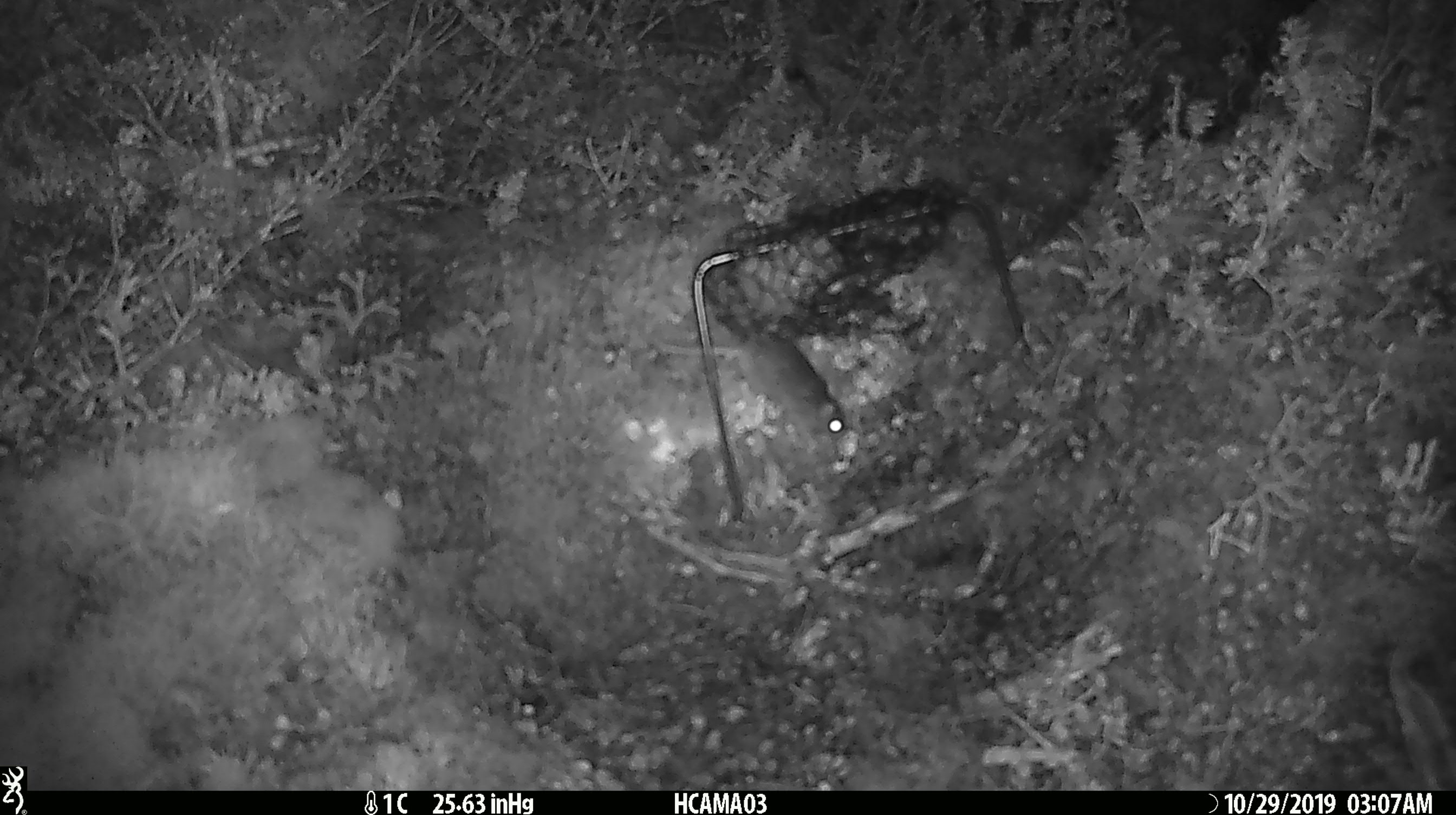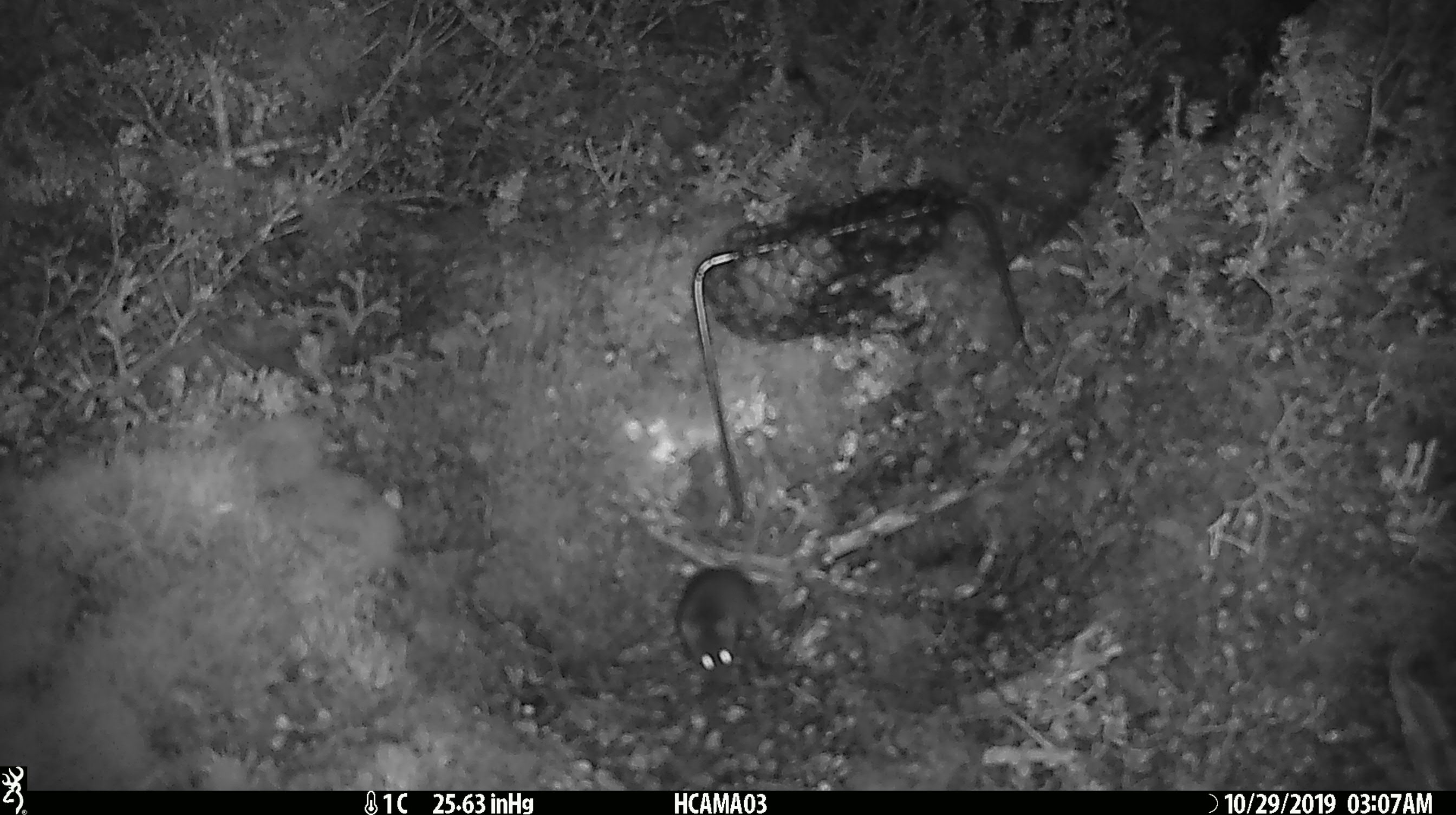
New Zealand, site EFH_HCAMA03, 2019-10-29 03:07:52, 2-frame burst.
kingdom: Animalia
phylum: Chordata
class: Mammalia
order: Rodentia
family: Muridae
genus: Mus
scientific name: Mus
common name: mouse